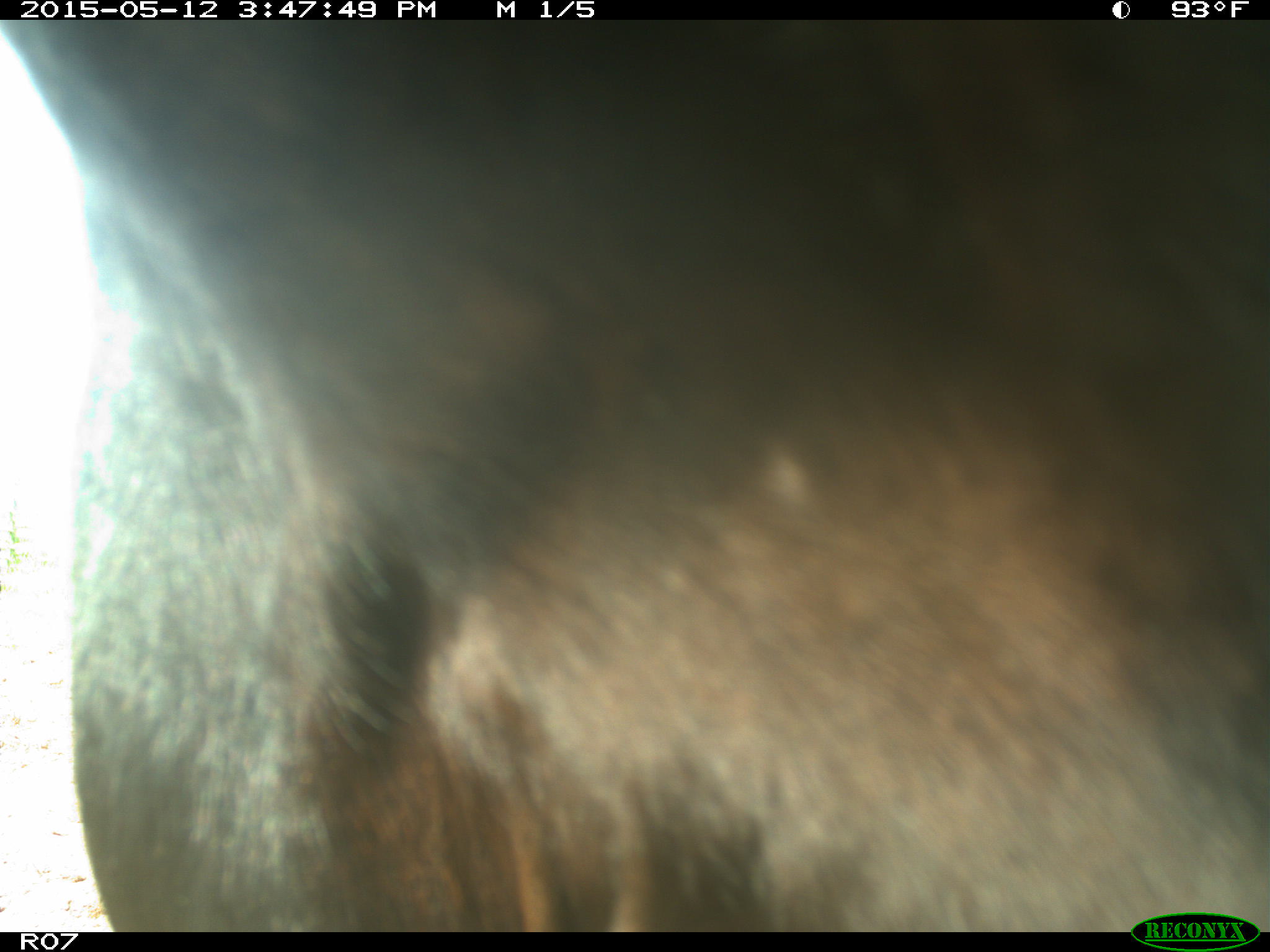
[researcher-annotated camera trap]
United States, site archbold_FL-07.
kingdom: Animalia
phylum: Chordata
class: Mammalia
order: Artiodactyla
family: Bovidae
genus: Bos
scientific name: Bos taurus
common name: domestic cow